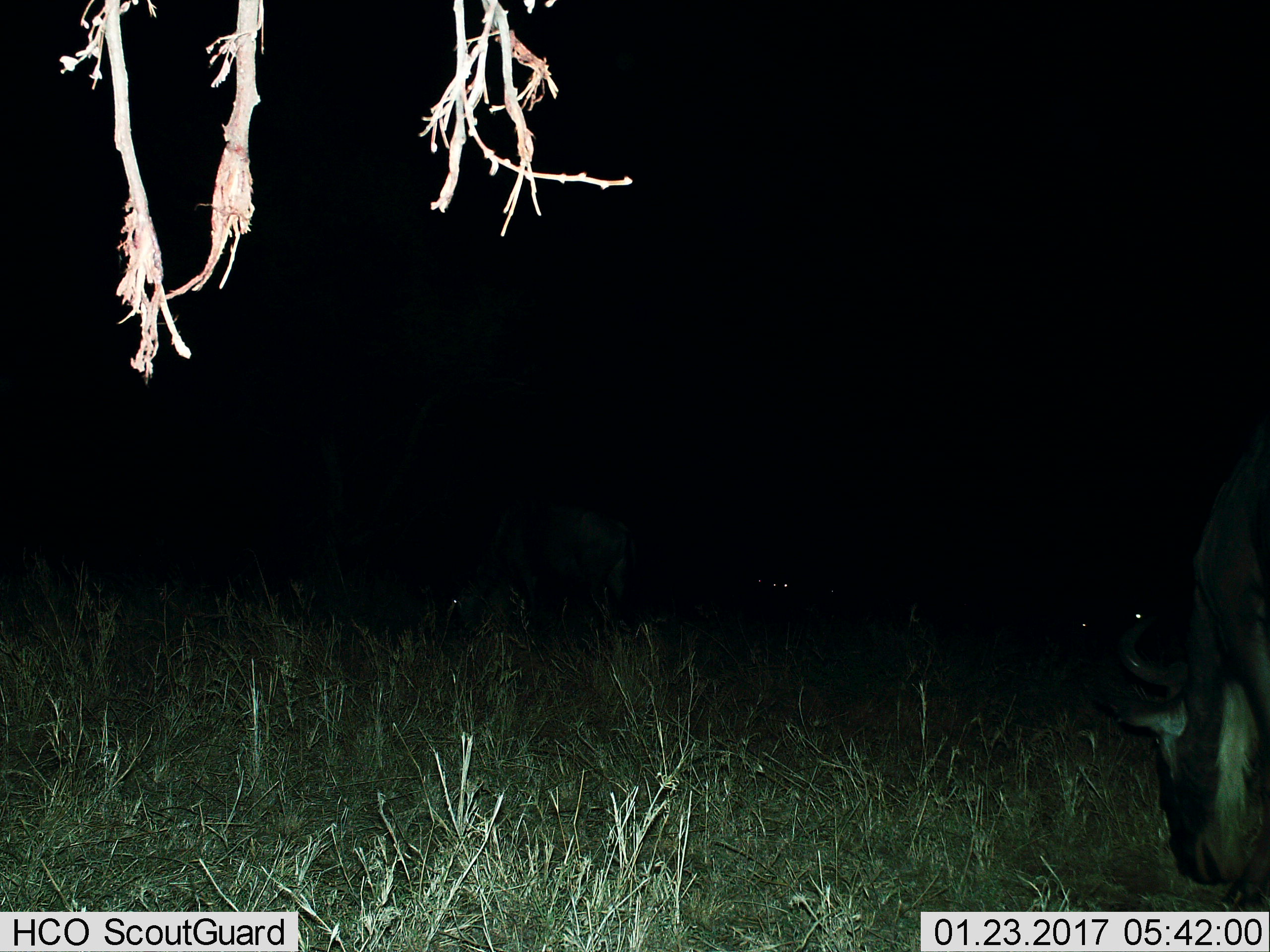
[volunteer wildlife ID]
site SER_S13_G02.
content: unidentified animal